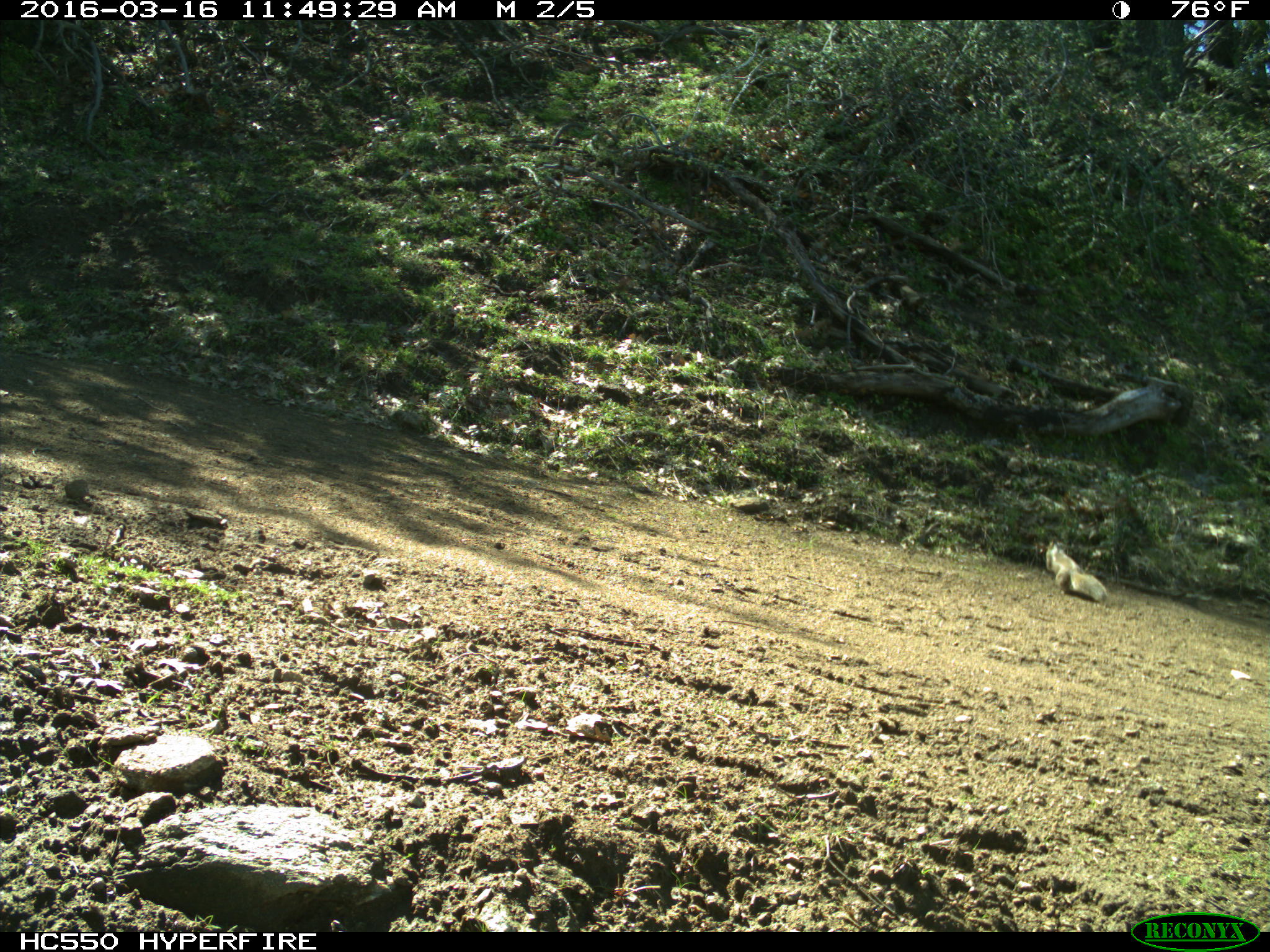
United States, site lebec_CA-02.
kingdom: Animalia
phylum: Chordata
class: Mammalia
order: Rodentia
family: Sciuridae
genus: Otospermophilus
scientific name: Otospermophilus beecheyi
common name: california ground squirrel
Otospermophilus beecheyi (california ground squirrel).